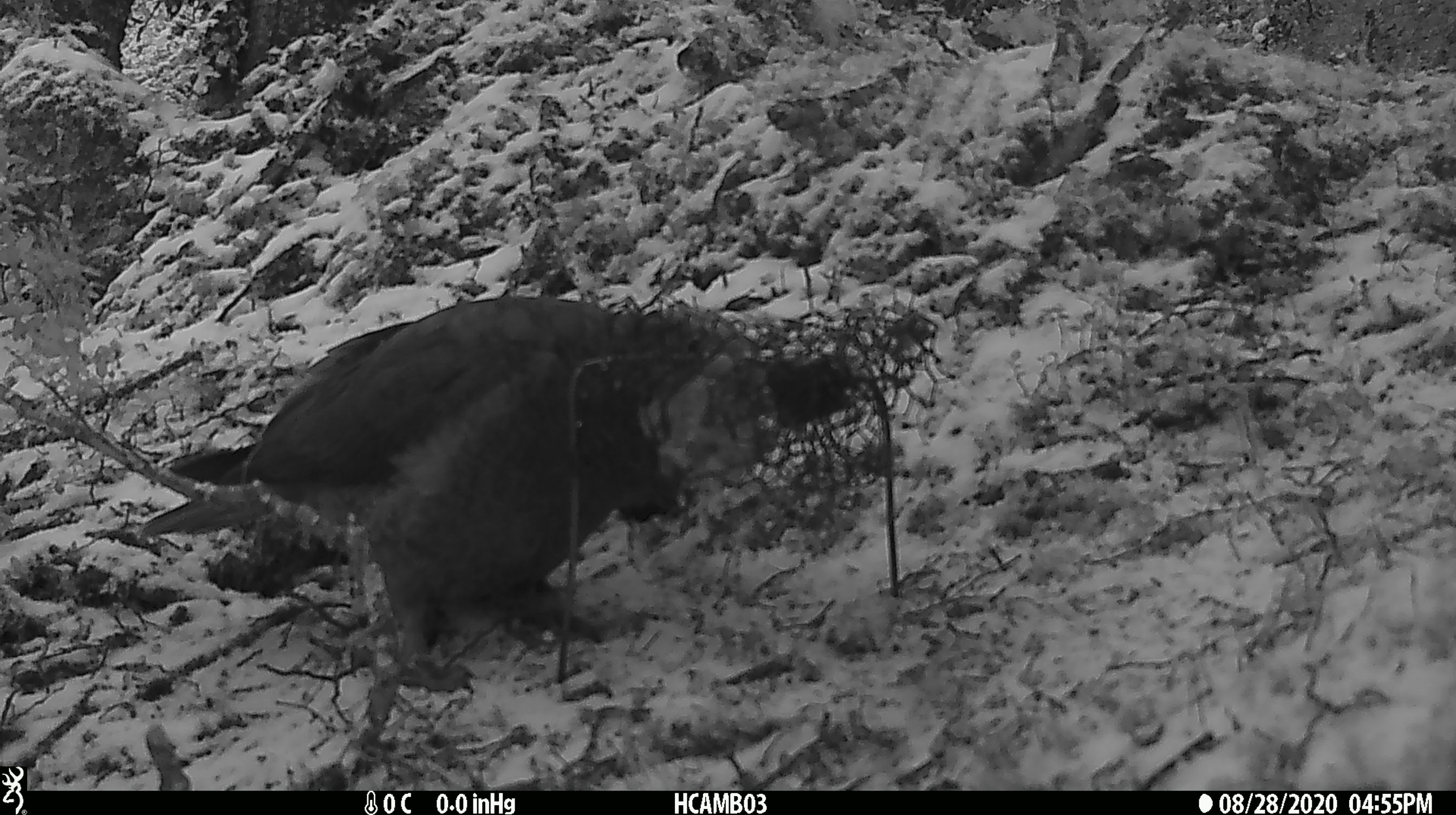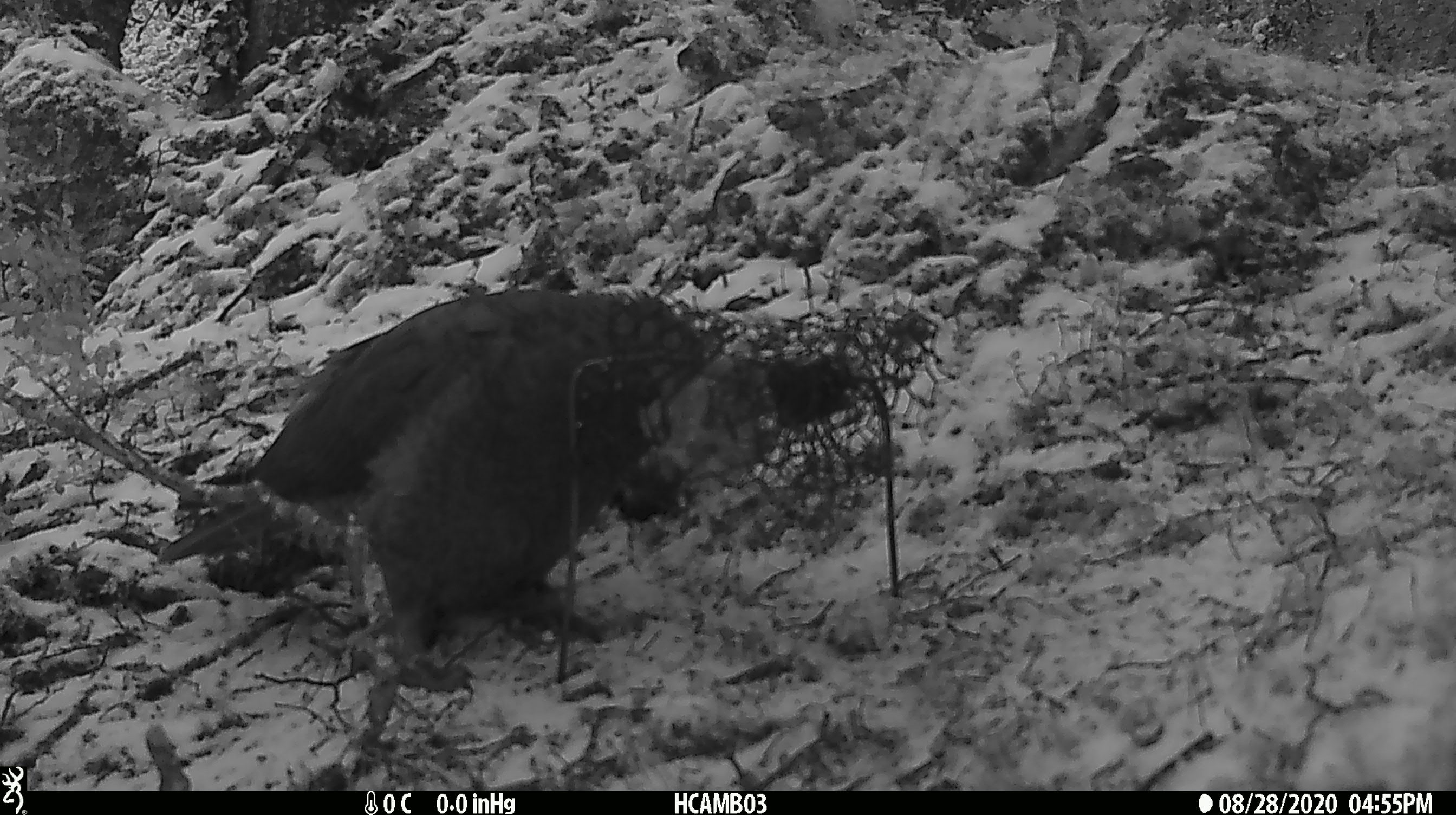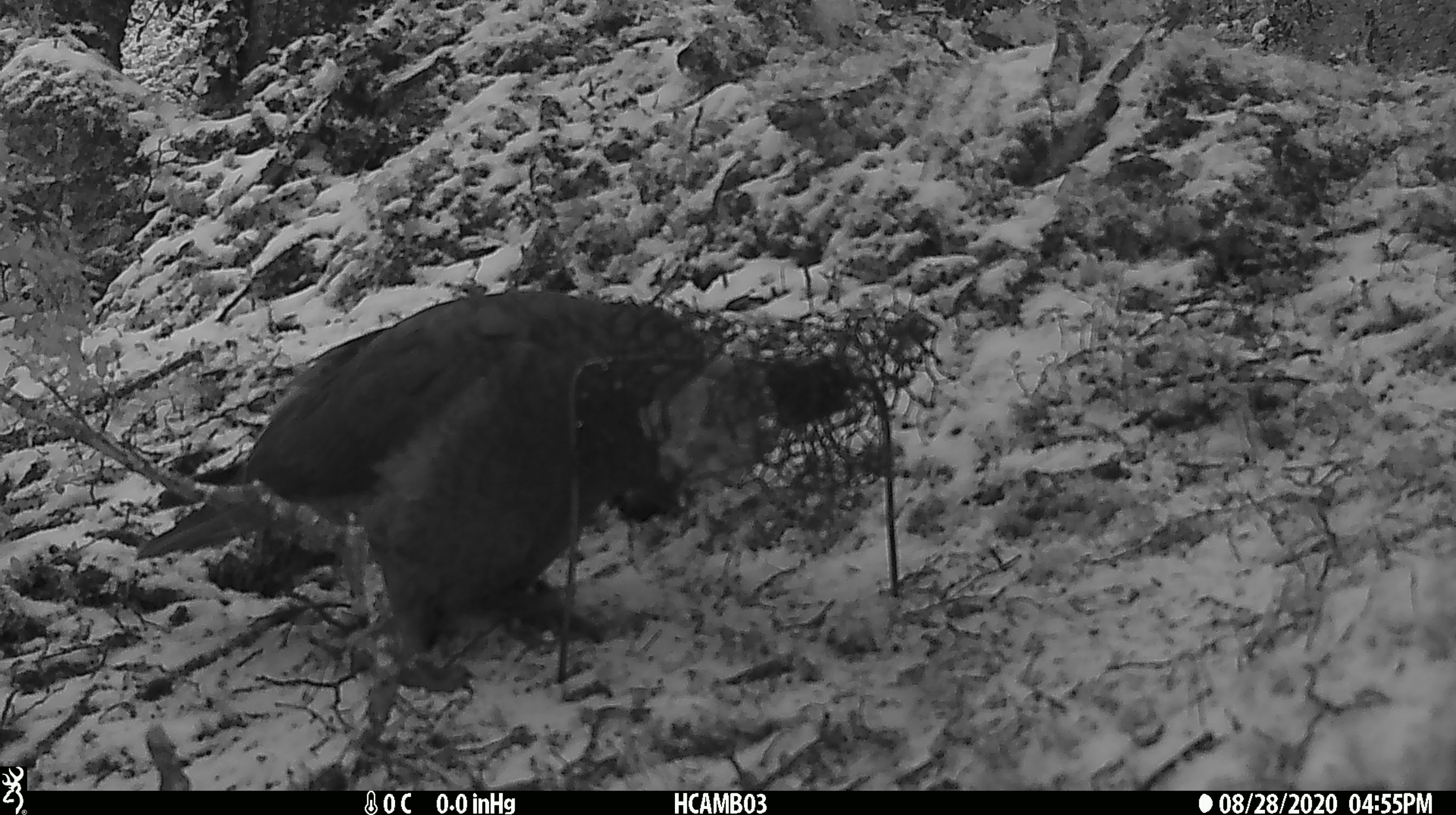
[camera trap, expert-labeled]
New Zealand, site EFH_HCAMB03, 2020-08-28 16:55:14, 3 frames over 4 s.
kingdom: Animalia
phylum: Chordata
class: Aves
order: Psittaciformes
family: Strigopidae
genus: Nestor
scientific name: Nestor notabilis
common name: kea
Kea (Nestor notabilis).